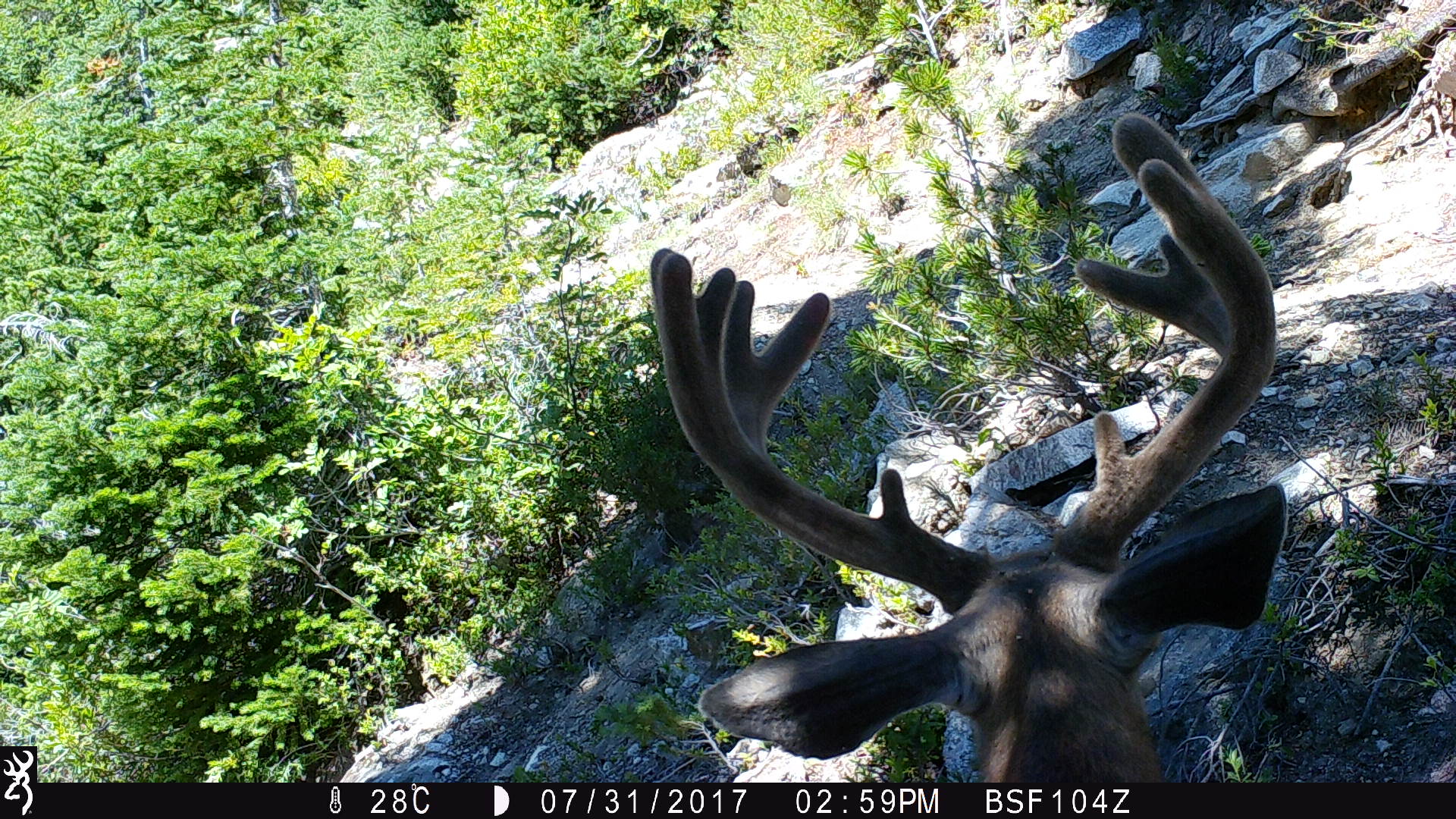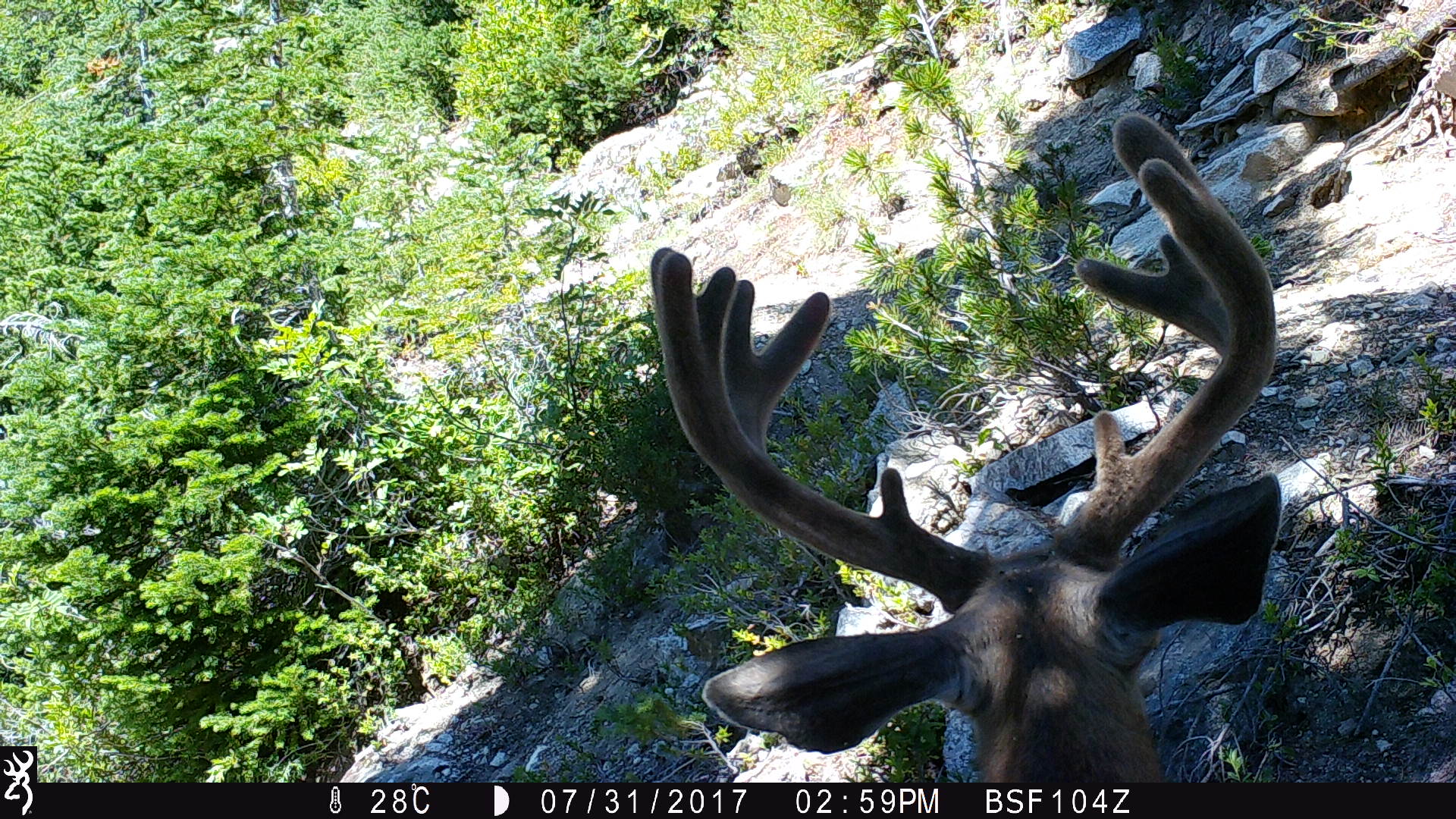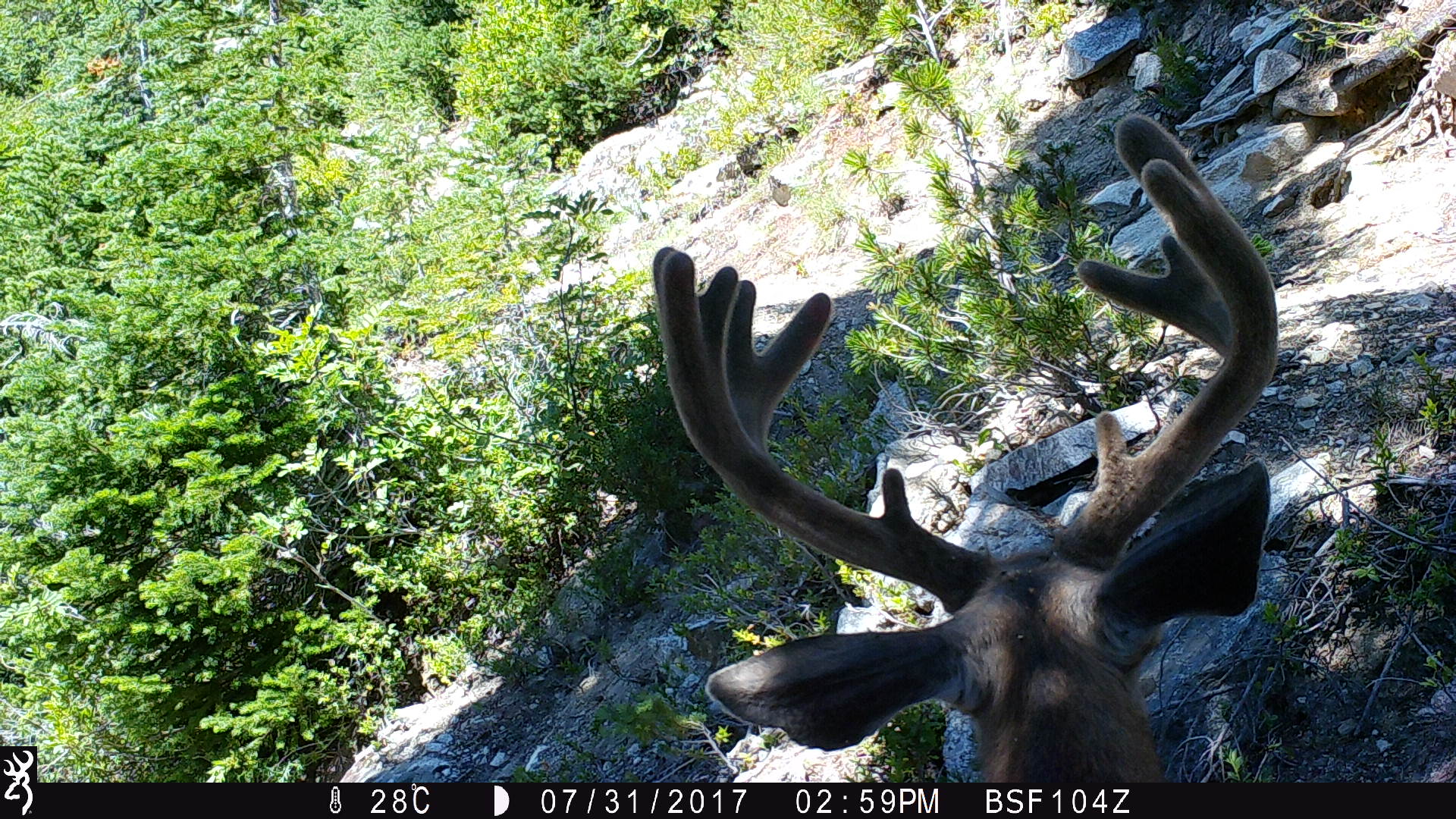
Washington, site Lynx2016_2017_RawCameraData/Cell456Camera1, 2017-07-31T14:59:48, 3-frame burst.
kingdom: Animalia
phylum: Chordata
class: Mammalia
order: Artiodactyla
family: Cervidae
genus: Odocoileus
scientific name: Odocoileus hemionus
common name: mule deer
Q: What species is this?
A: Odocoileus hemionus (mule deer).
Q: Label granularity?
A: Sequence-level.